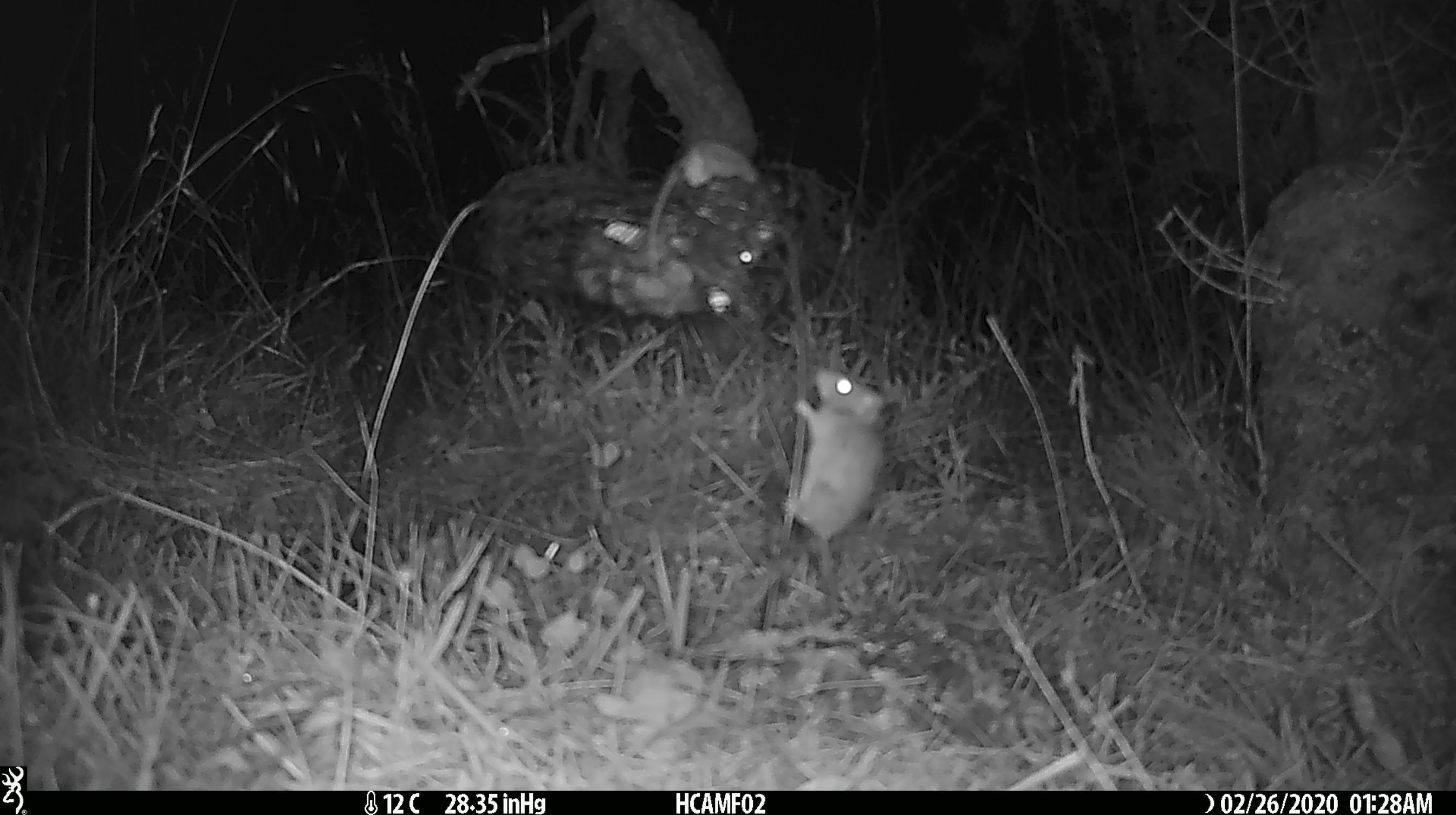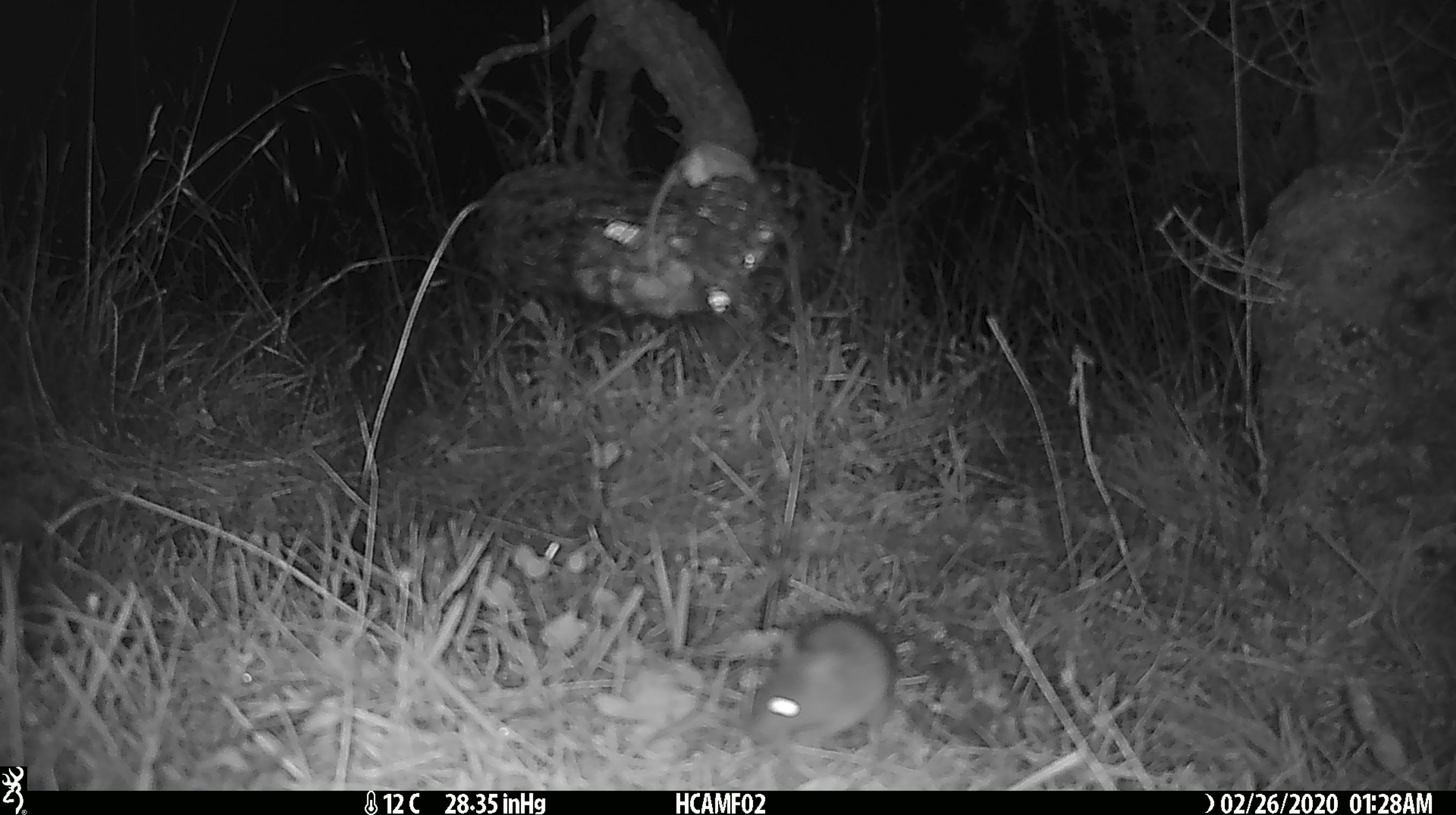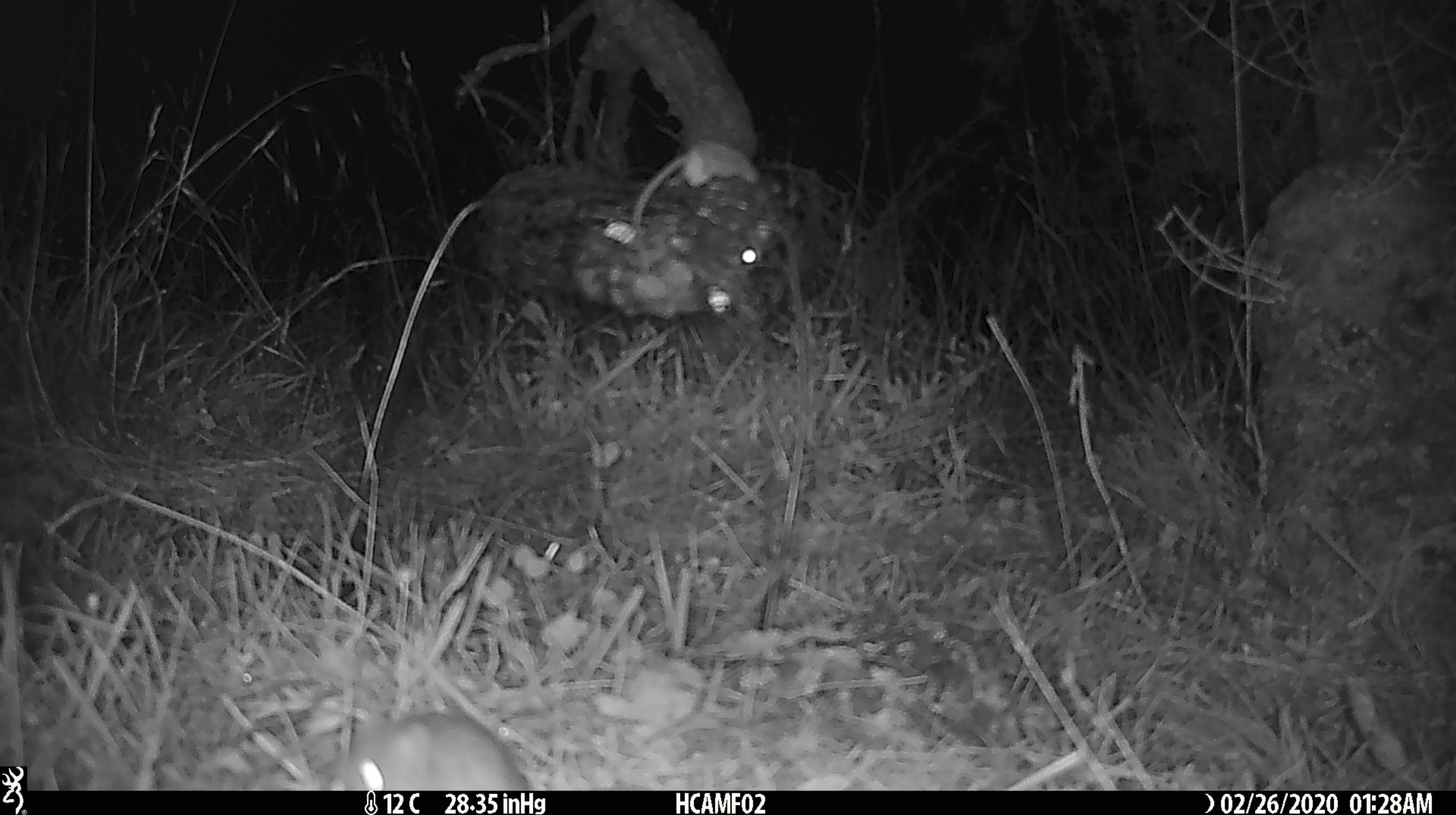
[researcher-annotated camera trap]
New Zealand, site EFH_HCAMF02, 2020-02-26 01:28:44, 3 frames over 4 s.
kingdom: Animalia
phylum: Chordata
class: Mammalia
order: Rodentia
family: Muridae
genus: Mus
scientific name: Mus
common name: mouse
Mouse (Mus).